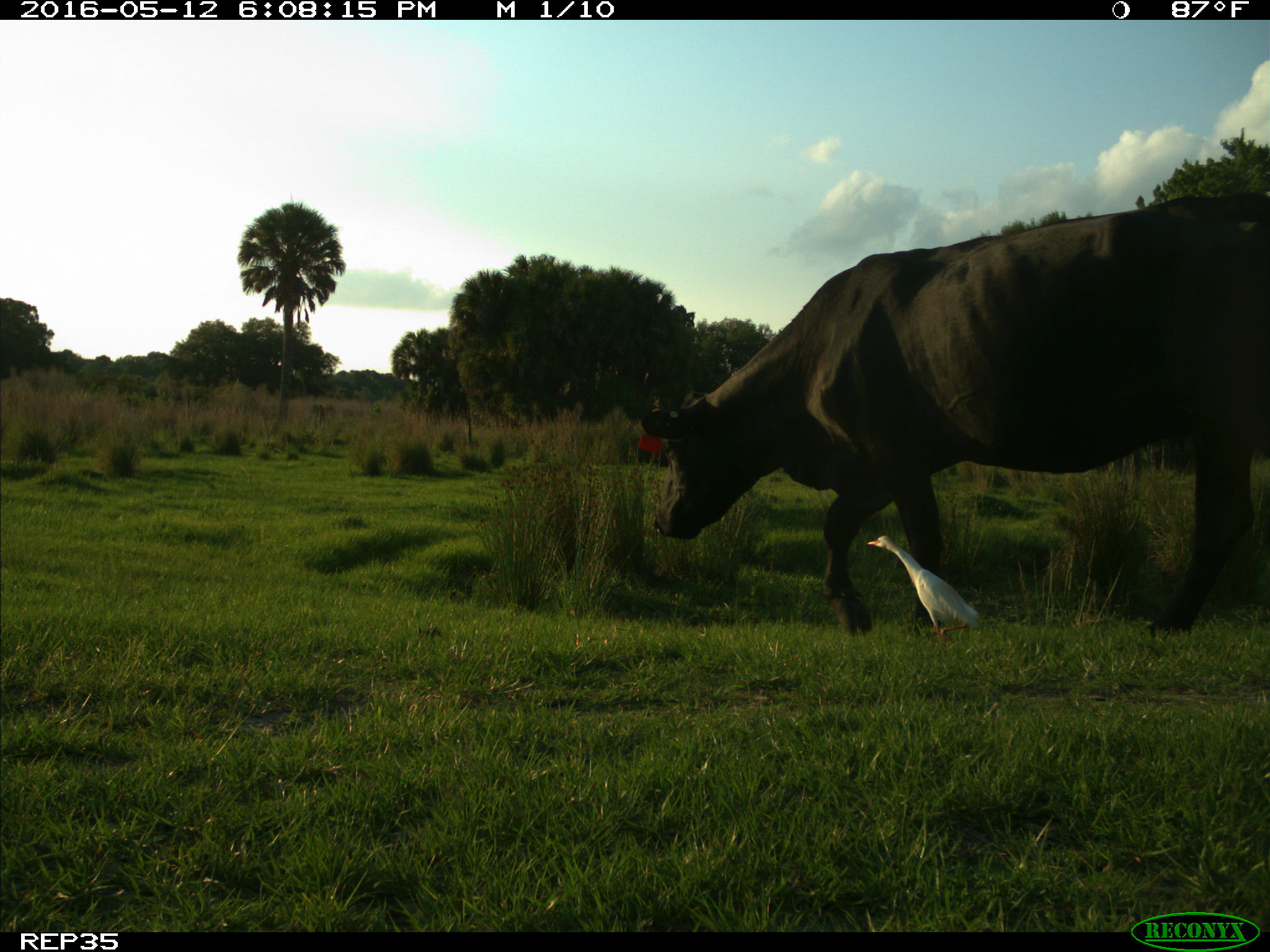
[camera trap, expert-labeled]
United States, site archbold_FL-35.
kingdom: Animalia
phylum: Chordata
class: Mammalia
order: Artiodactyla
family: Bovidae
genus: Bos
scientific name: Bos taurus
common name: domestic cow